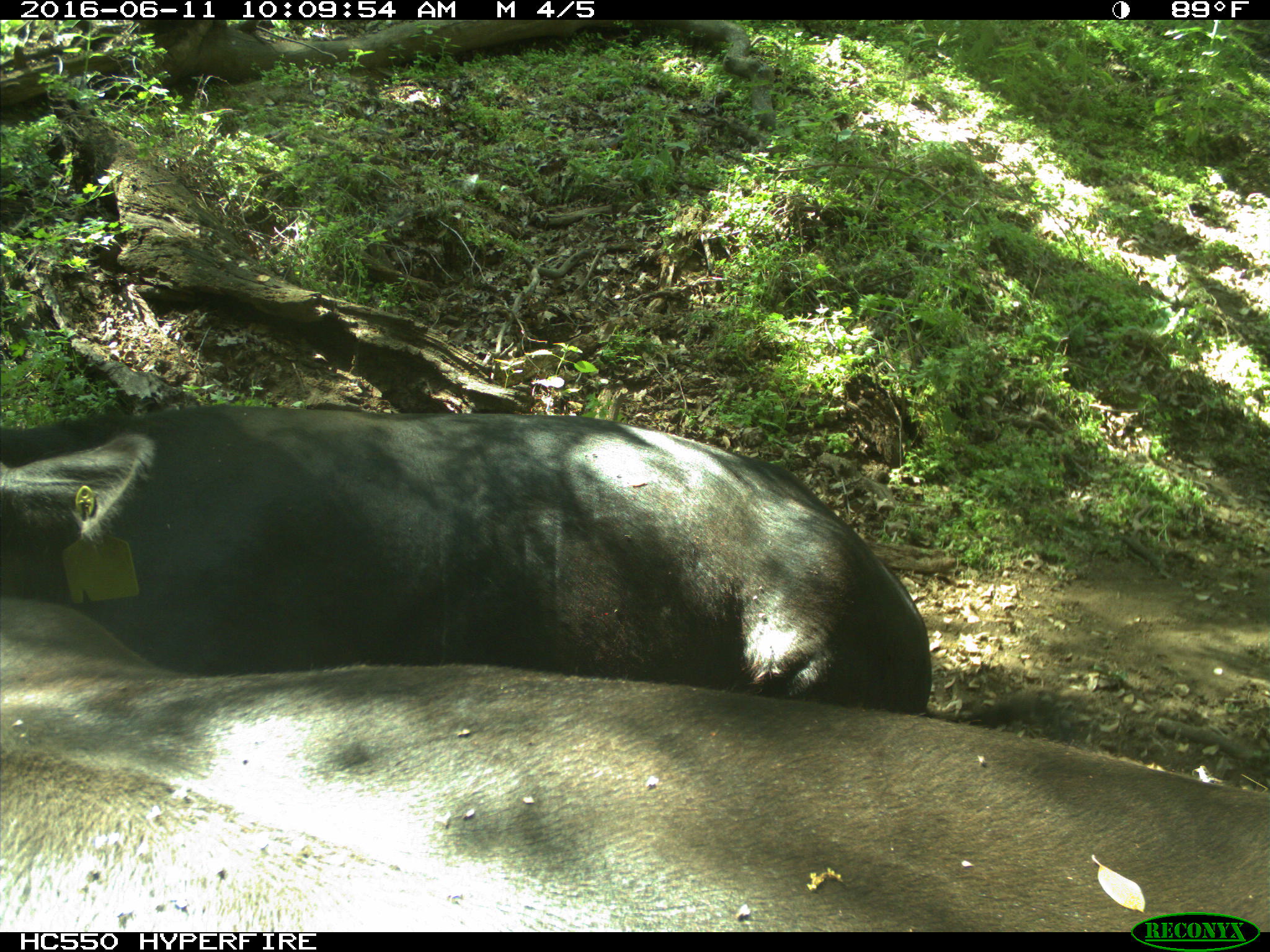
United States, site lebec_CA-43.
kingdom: Animalia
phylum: Chordata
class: Mammalia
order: Artiodactyla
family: Bovidae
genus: Bos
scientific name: Bos taurus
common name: domestic cow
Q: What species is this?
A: Bos taurus (domestic cow).